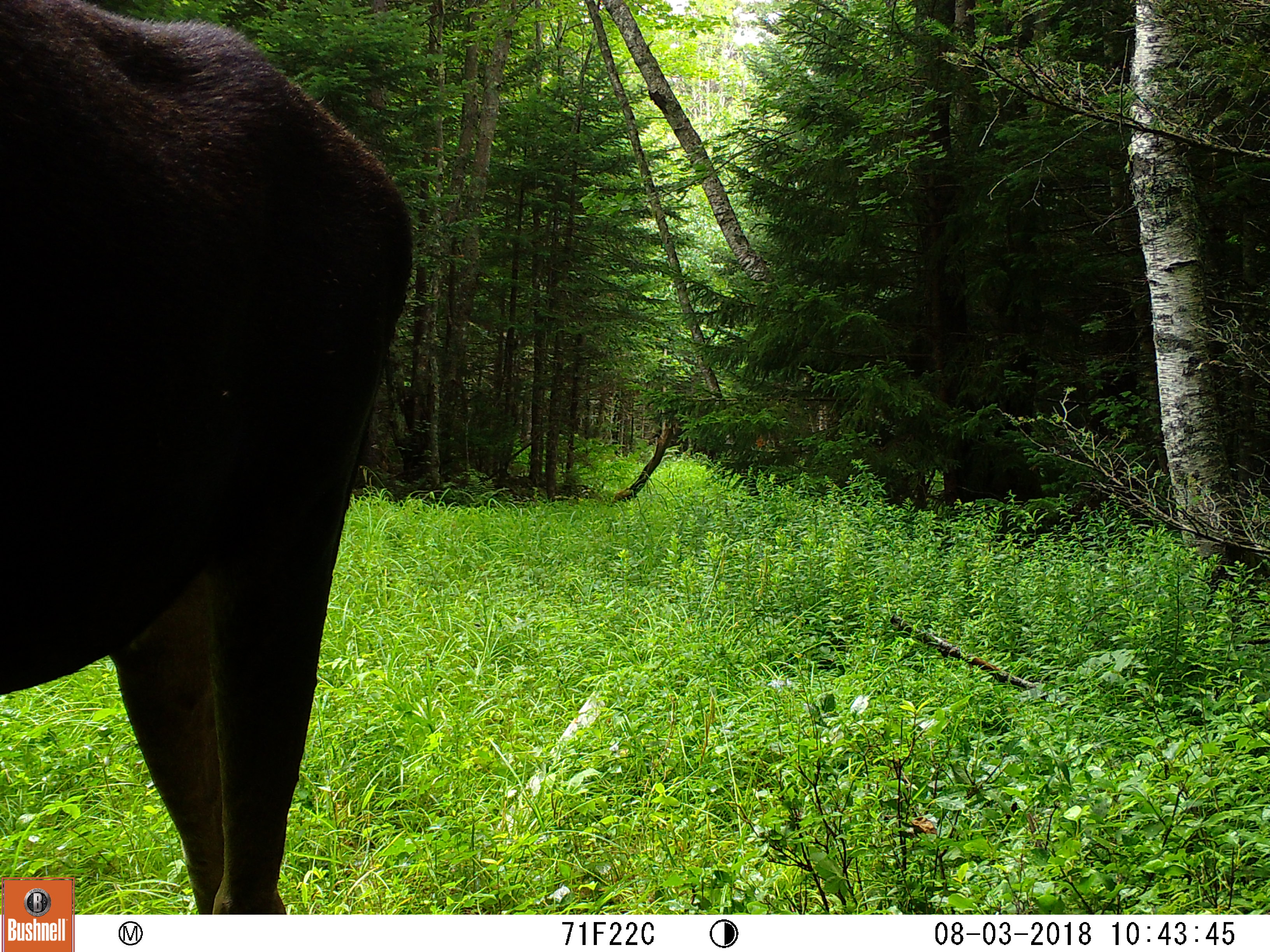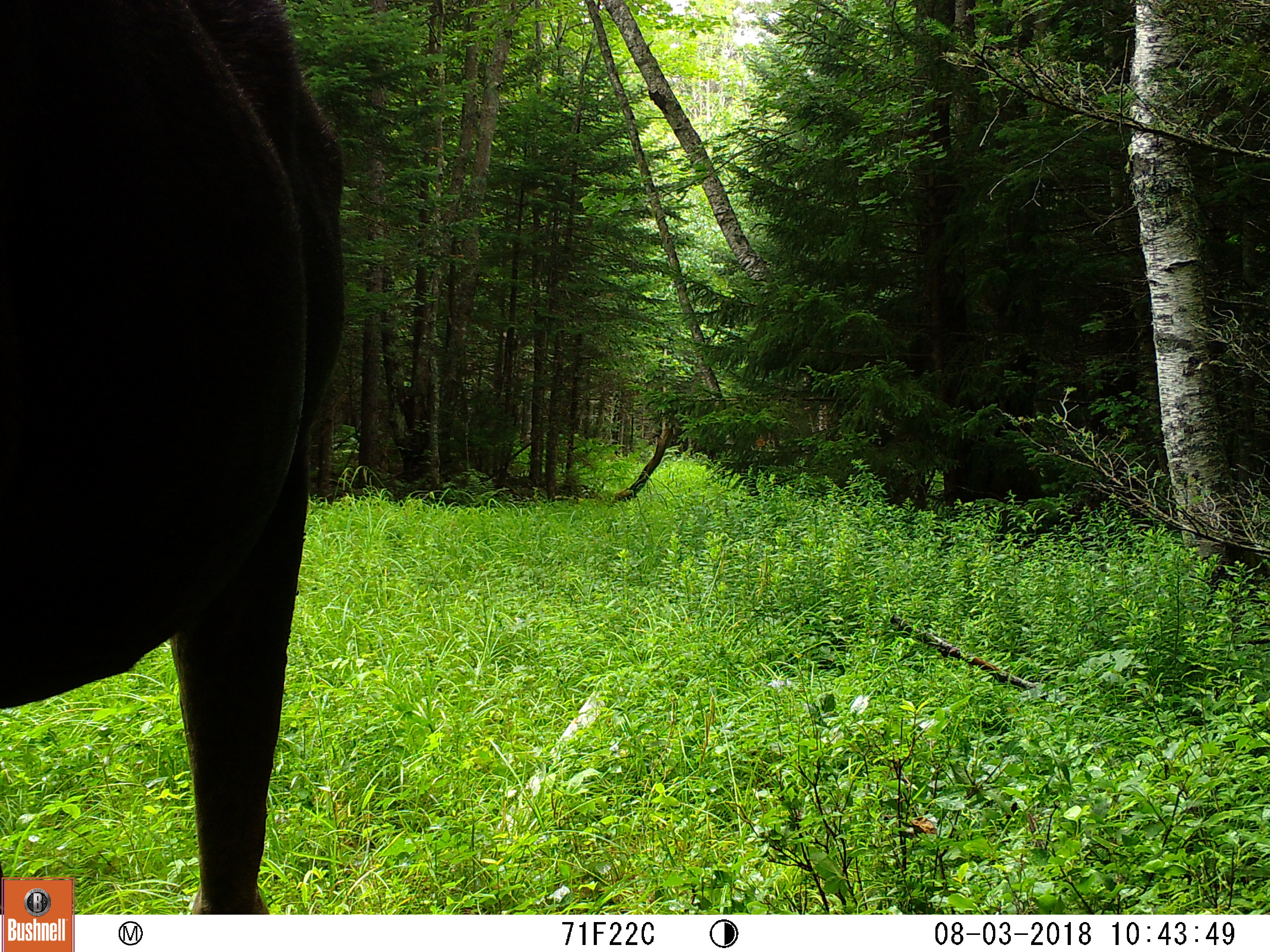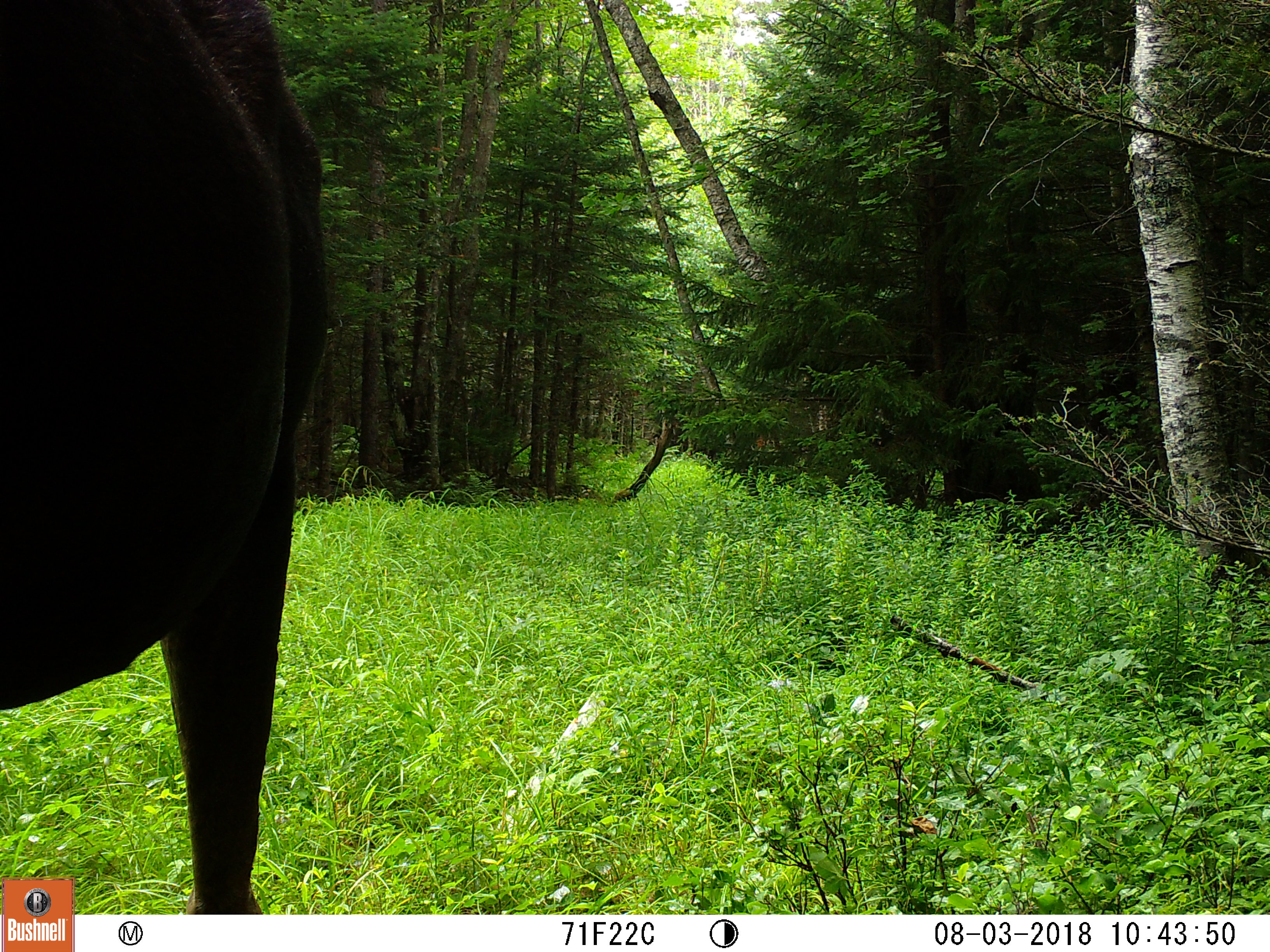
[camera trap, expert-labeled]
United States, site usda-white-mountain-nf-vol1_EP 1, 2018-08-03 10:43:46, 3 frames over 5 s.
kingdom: Animalia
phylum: Chordata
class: Mammalia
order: Artiodactyla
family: Cervidae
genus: Alces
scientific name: Alces alces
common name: moose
Moose (Alces alces).